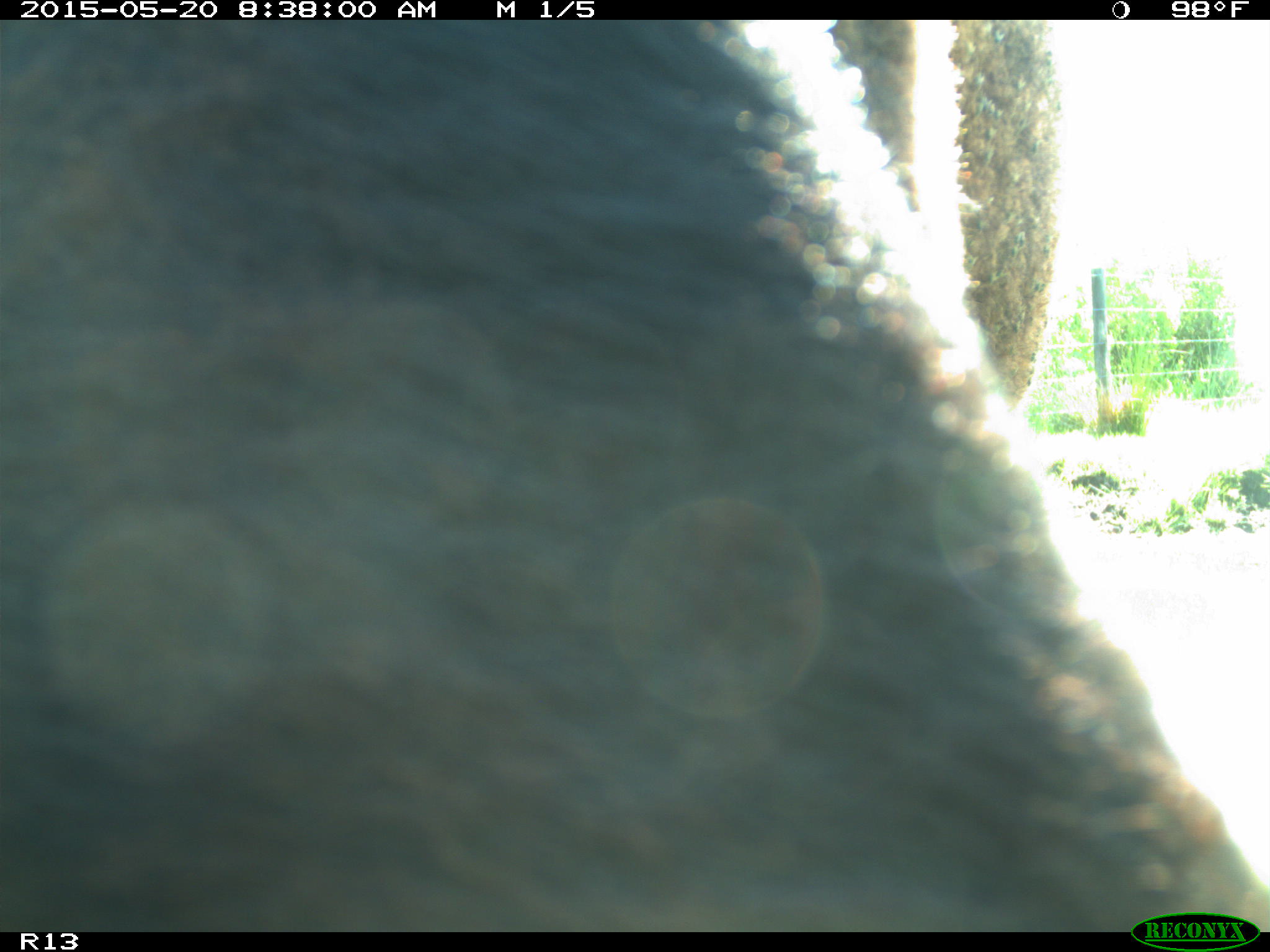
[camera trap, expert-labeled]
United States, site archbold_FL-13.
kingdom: Animalia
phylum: Chordata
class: Mammalia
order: Artiodactyla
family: Bovidae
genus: Bos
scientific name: Bos taurus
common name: domestic cow